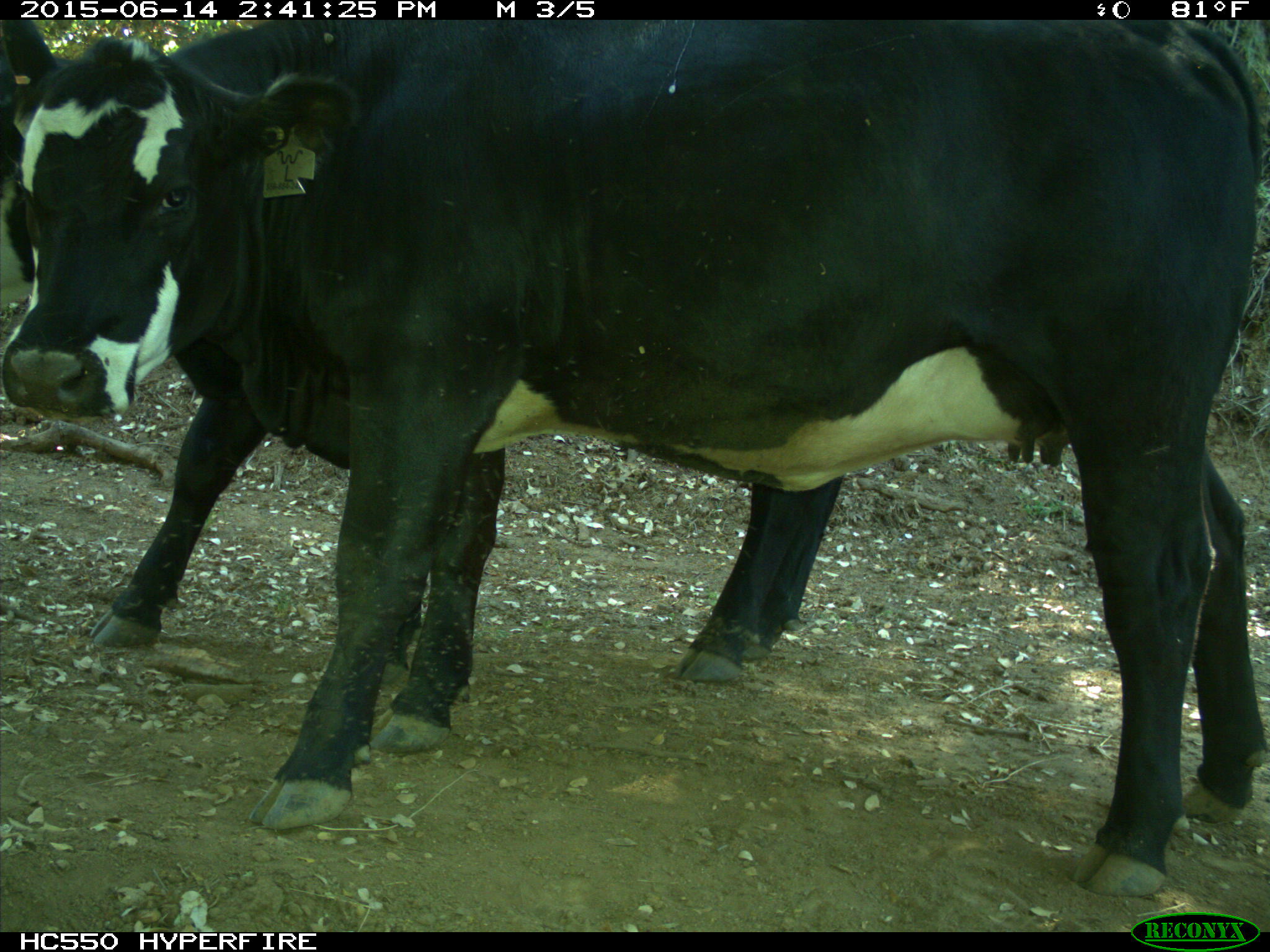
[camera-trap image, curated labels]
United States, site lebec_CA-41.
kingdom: Animalia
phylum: Chordata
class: Mammalia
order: Artiodactyla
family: Bovidae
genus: Bos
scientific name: Bos taurus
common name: domestic cow